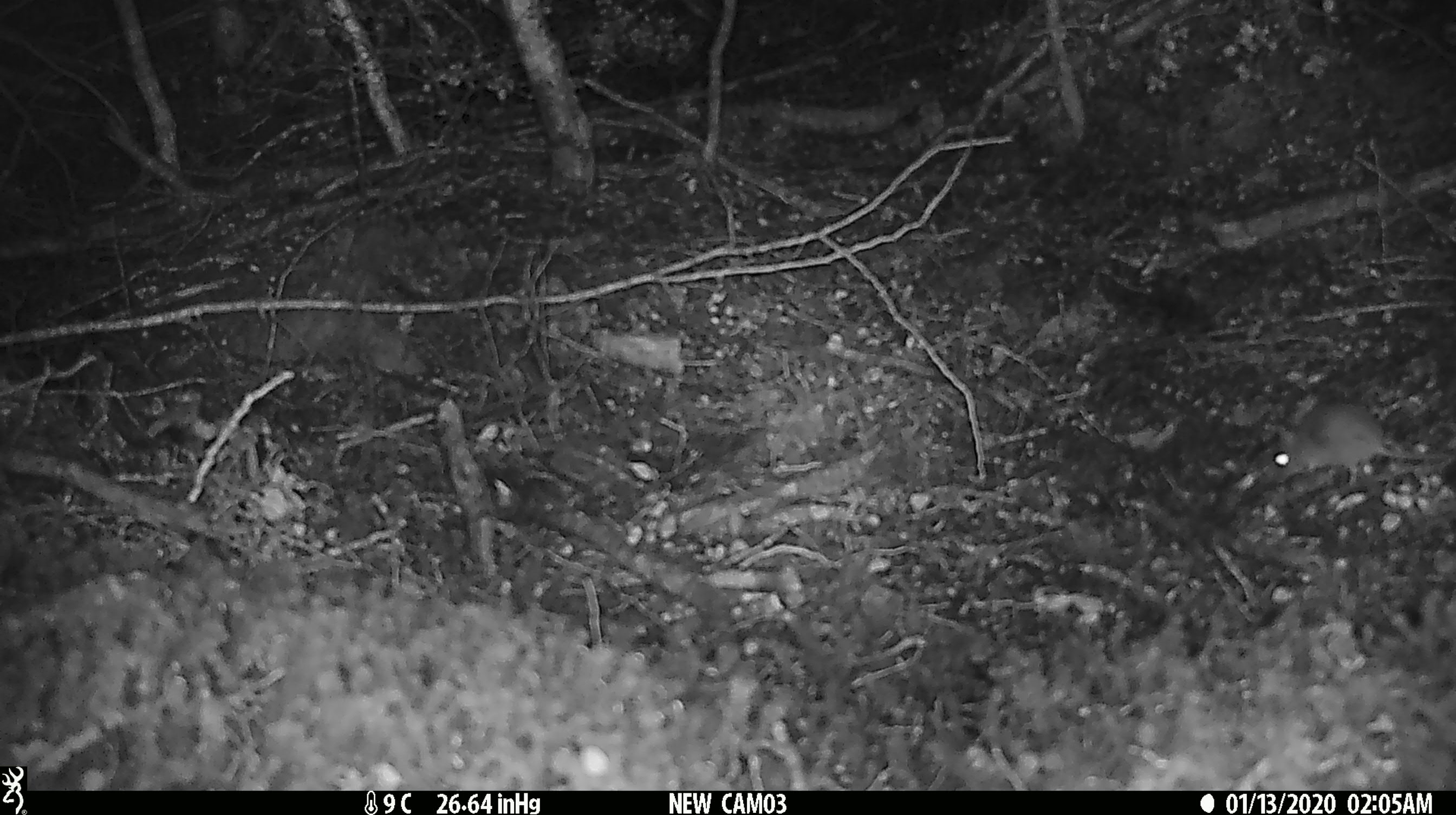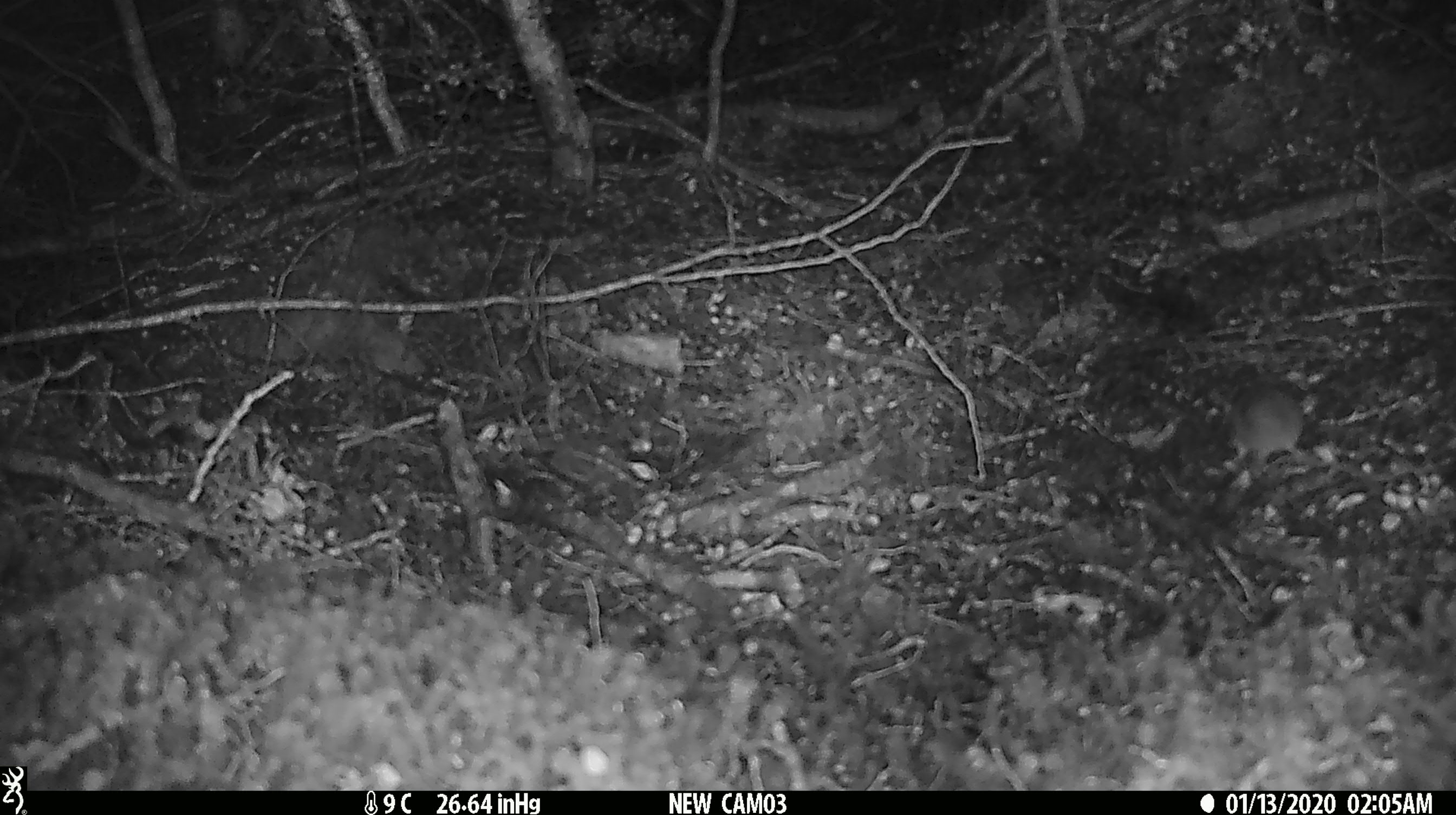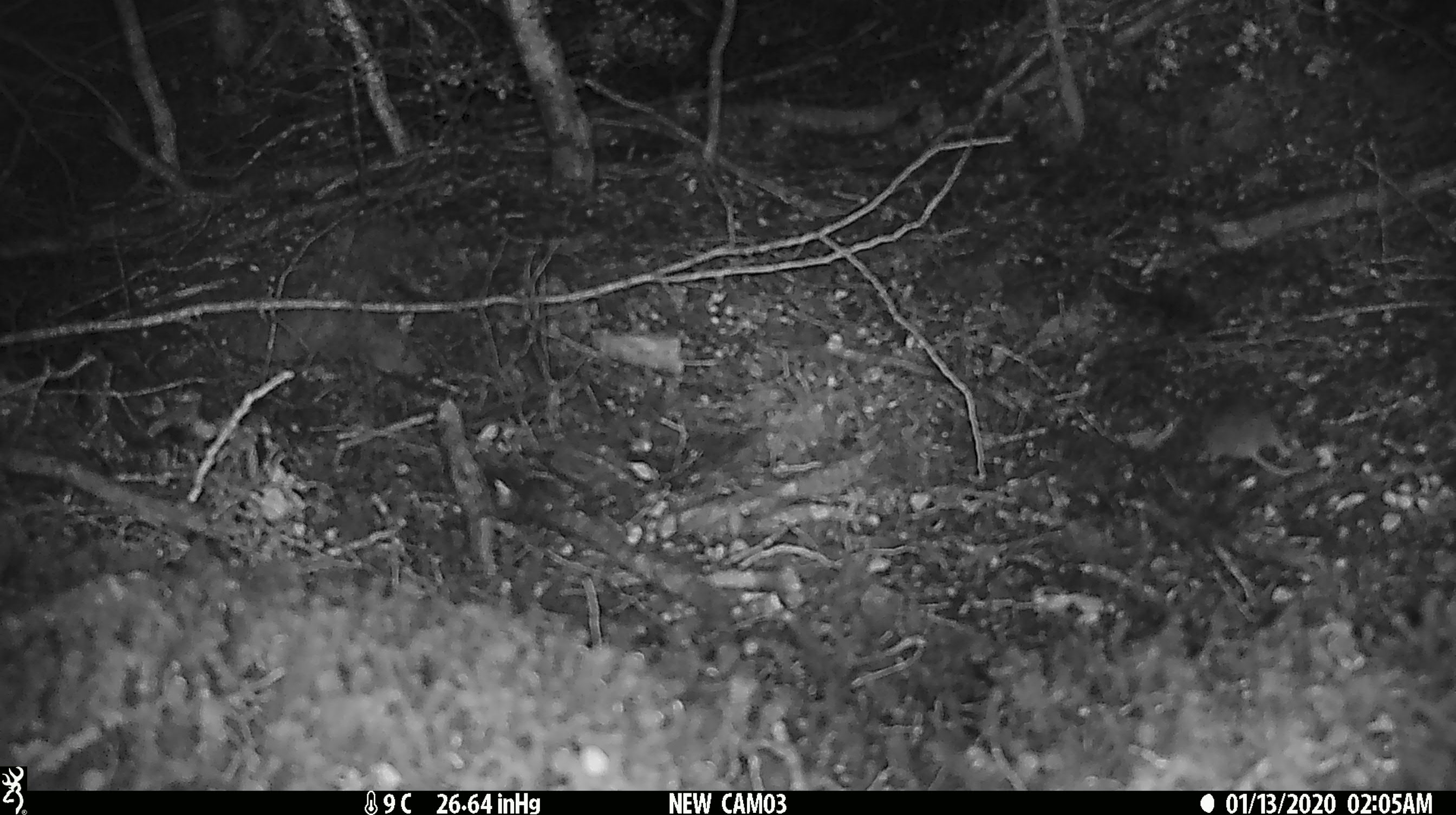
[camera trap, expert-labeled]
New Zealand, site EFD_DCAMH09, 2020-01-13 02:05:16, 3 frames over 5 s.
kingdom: Animalia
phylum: Chordata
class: Mammalia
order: Rodentia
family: Muridae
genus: Mus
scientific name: Mus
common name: mouse